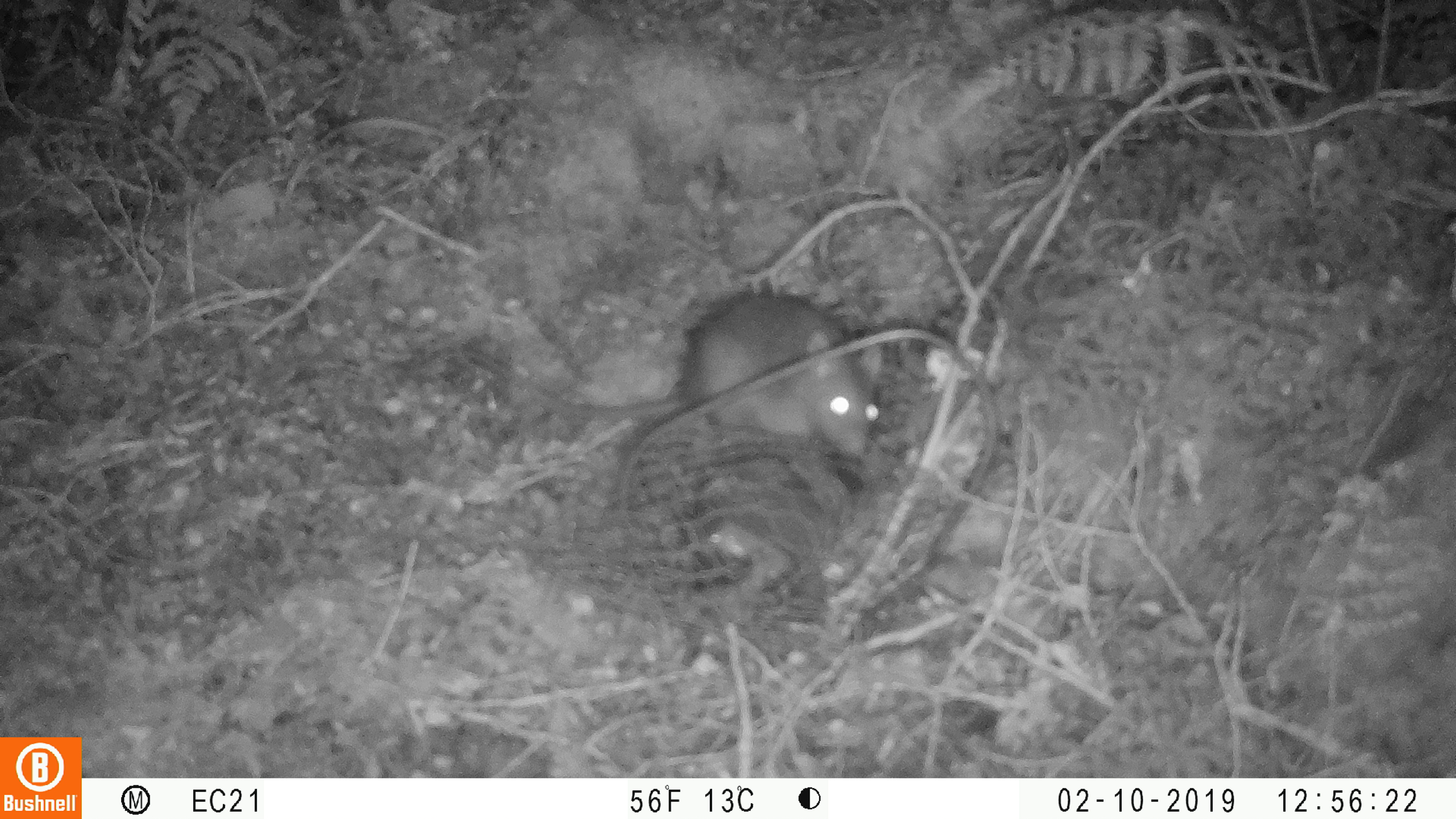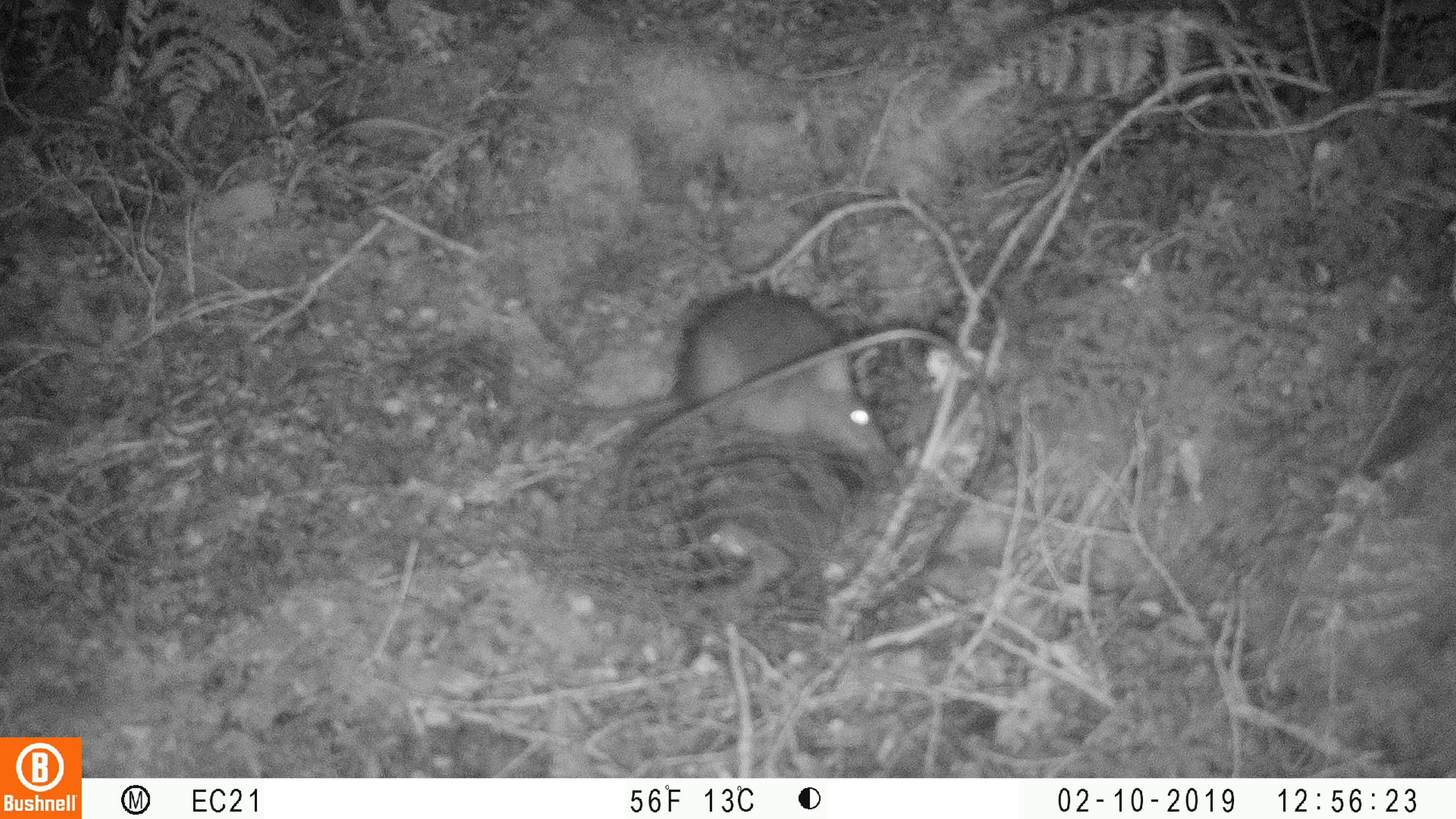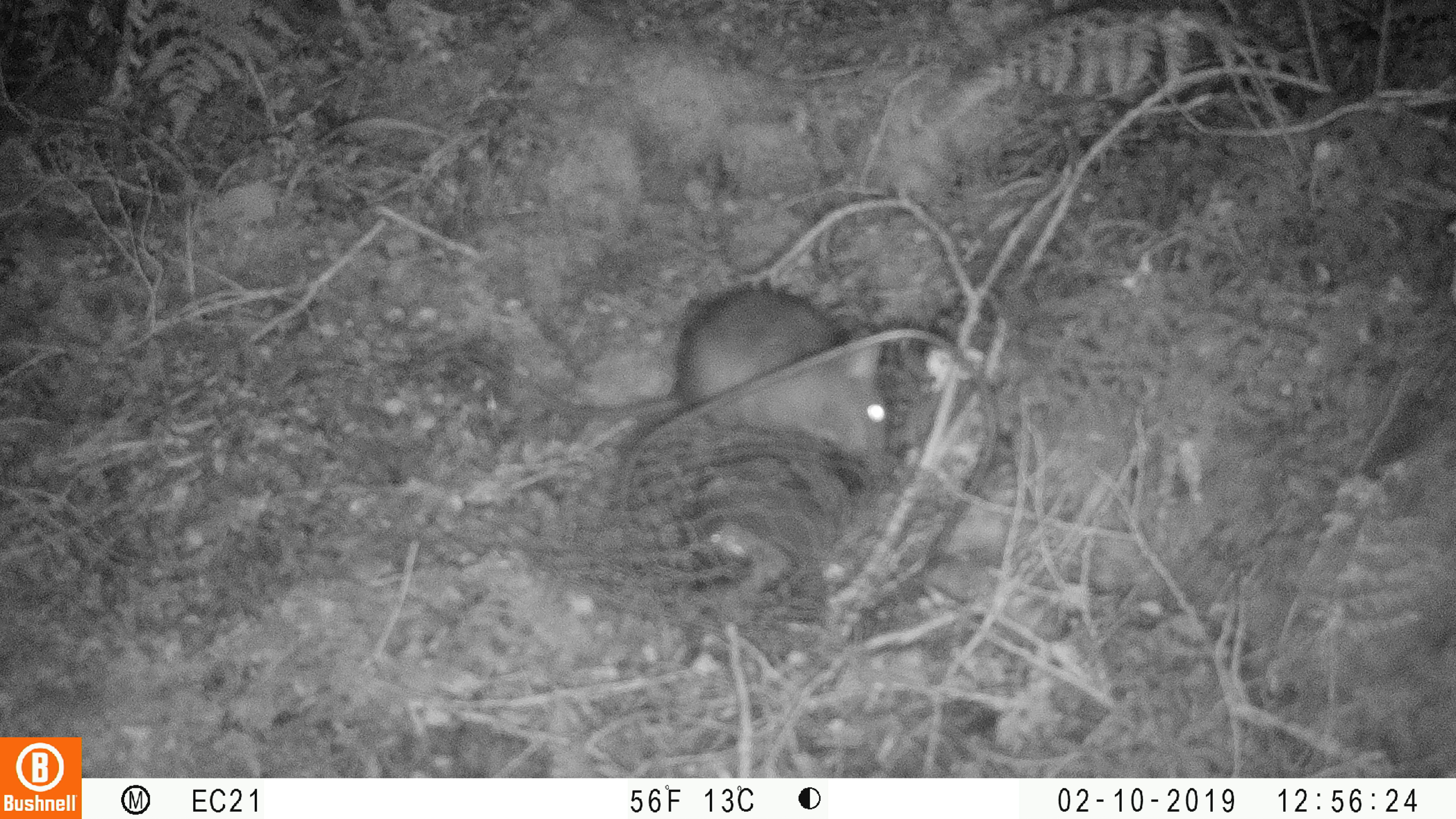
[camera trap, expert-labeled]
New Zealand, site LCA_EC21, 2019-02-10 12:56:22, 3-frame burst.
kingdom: Animalia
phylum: Chordata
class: Mammalia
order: Rodentia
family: Muridae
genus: Rattus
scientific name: Rattus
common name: rat